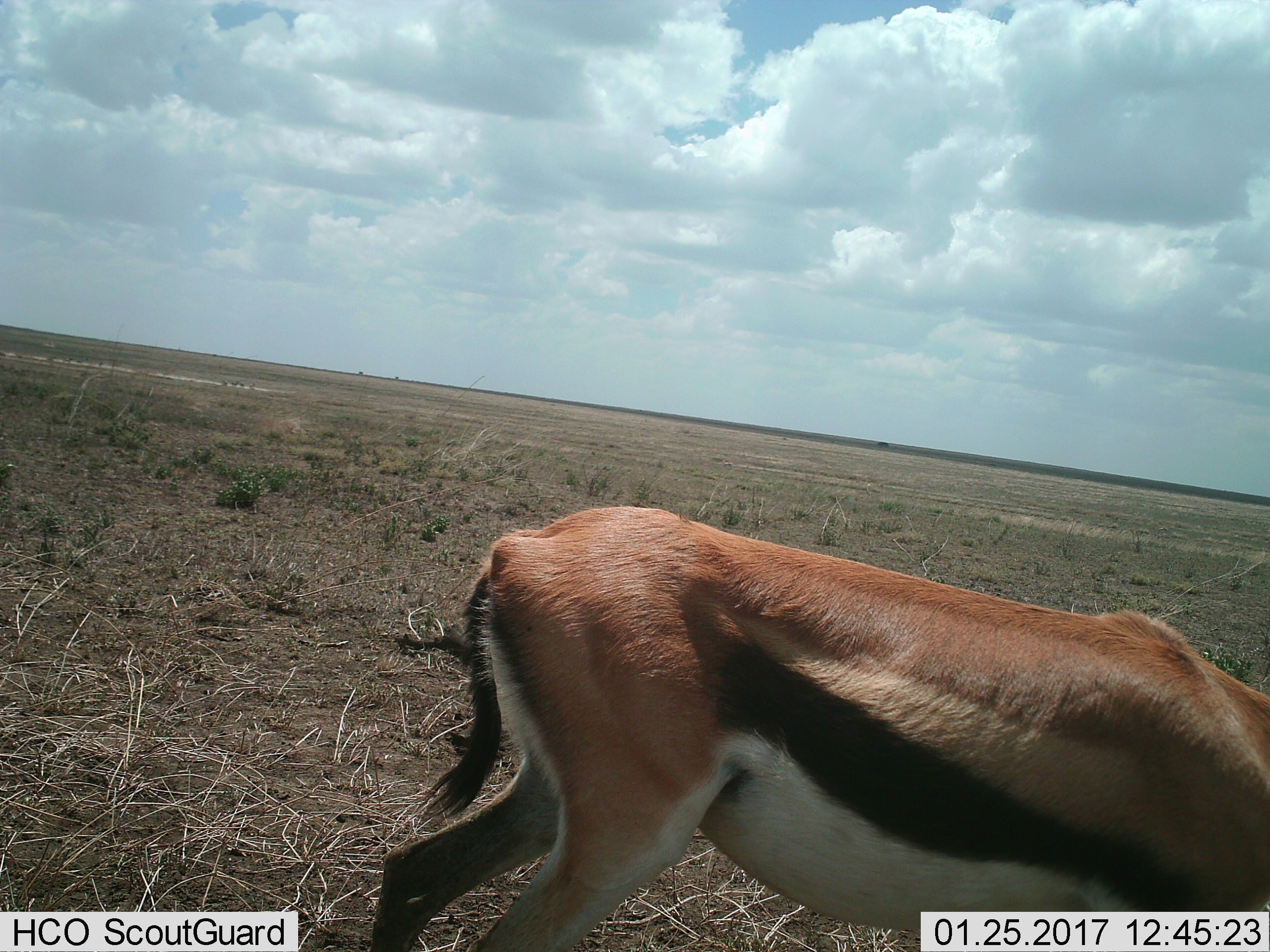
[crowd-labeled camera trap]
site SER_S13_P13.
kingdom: Animalia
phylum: Chordata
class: Mammalia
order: Artiodactyla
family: Bovidae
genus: Eudorcas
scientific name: Eudorcas thomsonii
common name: thomson's gazelle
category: gazellethomsons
Gazellethomsons (thomson's gazelle) (Eudorcas thomsonii), count 1. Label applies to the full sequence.